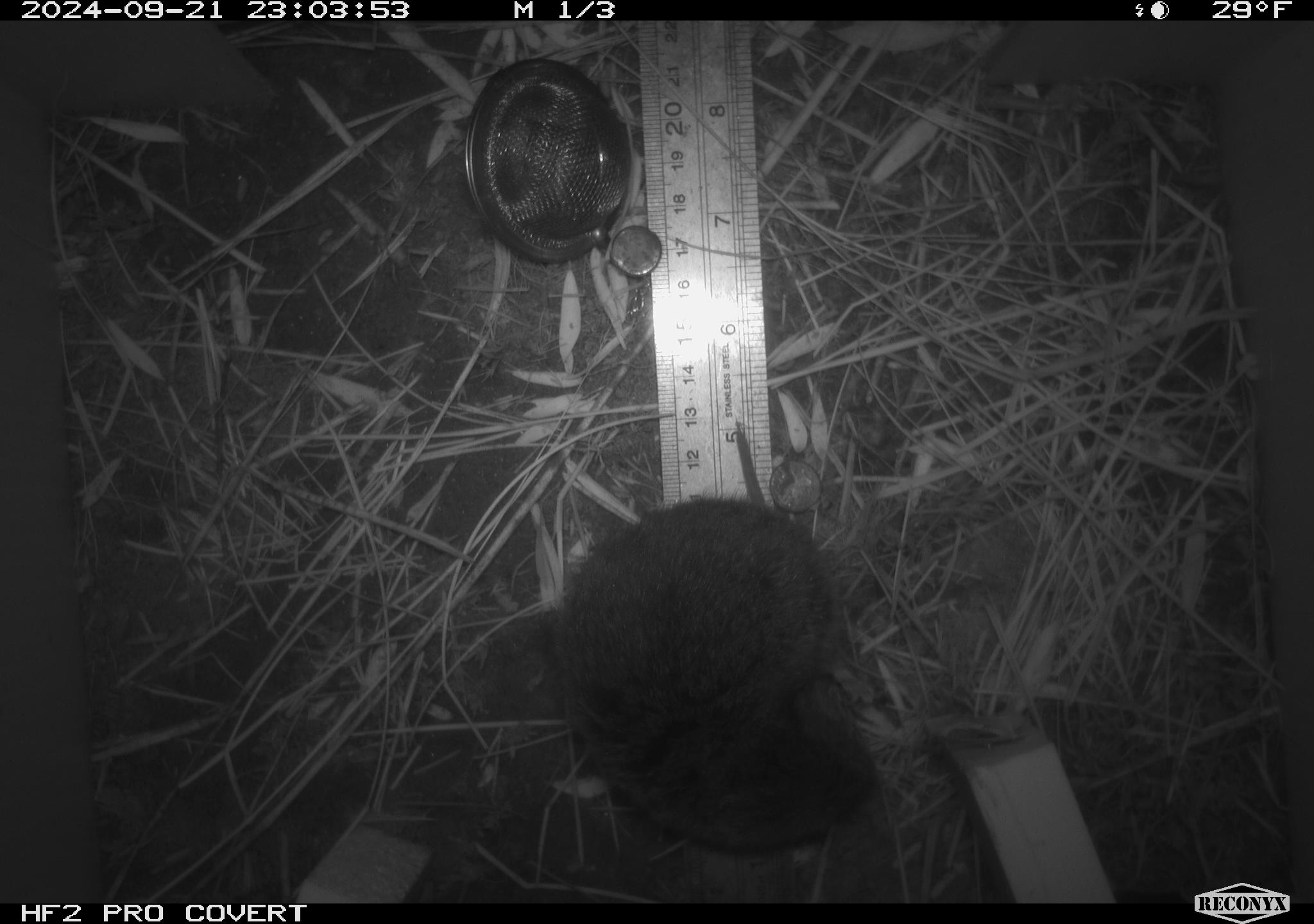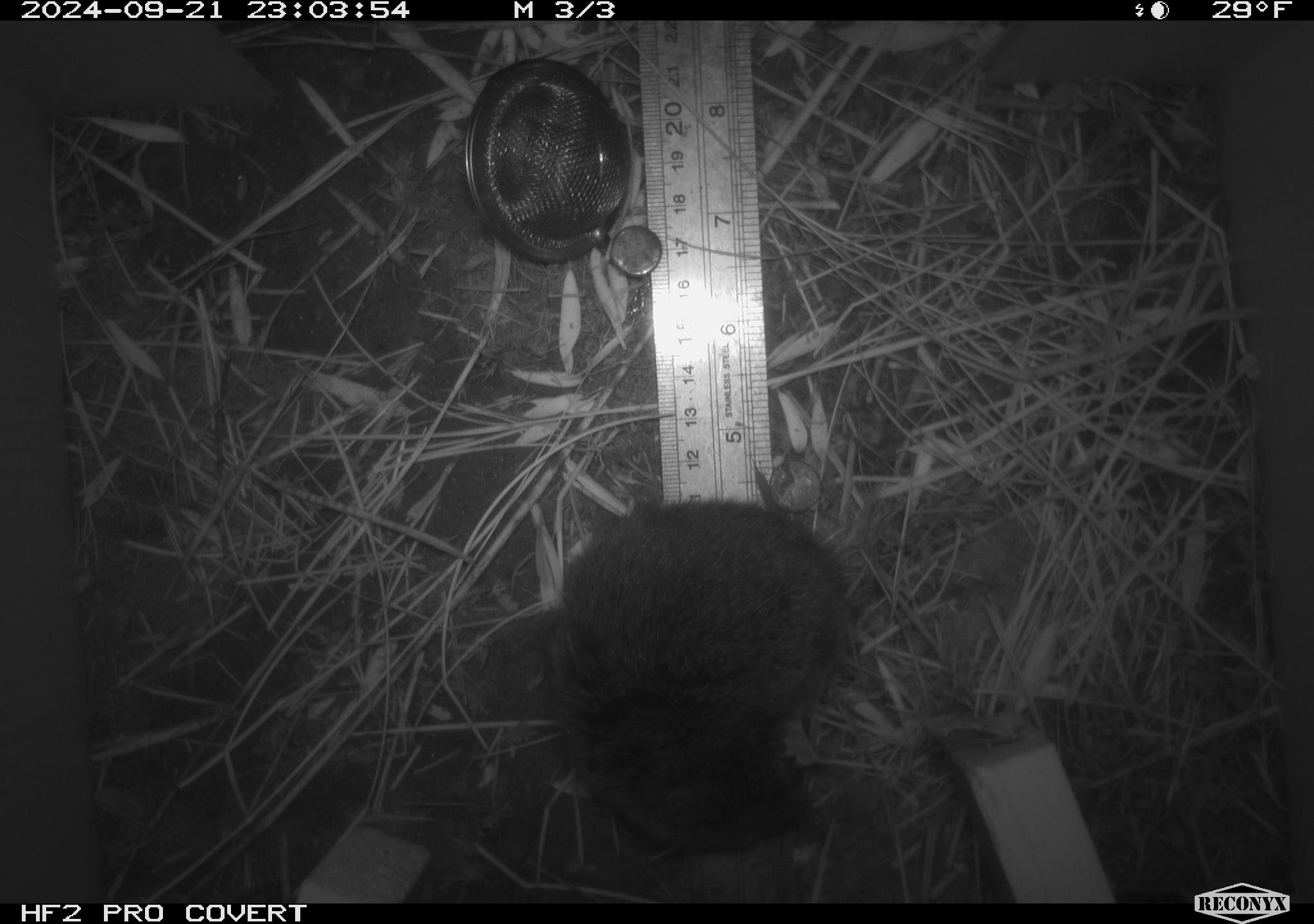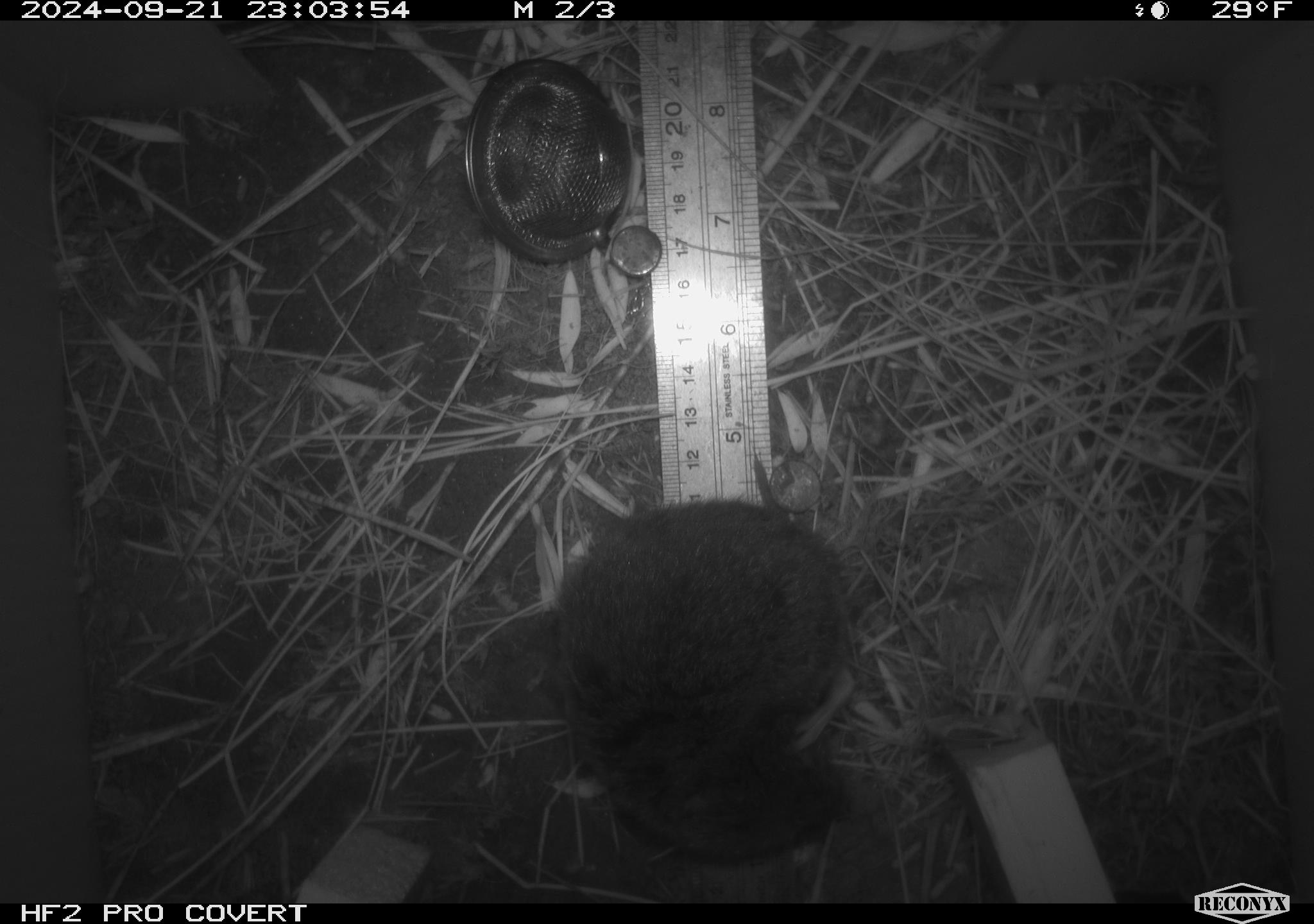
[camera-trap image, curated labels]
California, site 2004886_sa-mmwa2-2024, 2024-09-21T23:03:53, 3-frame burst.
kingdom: Animalia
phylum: Chordata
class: Mammalia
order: Rodentia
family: Cricetidae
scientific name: Arvicolinae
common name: voles, lemmings, and muskrats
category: arvicolinae subfamily